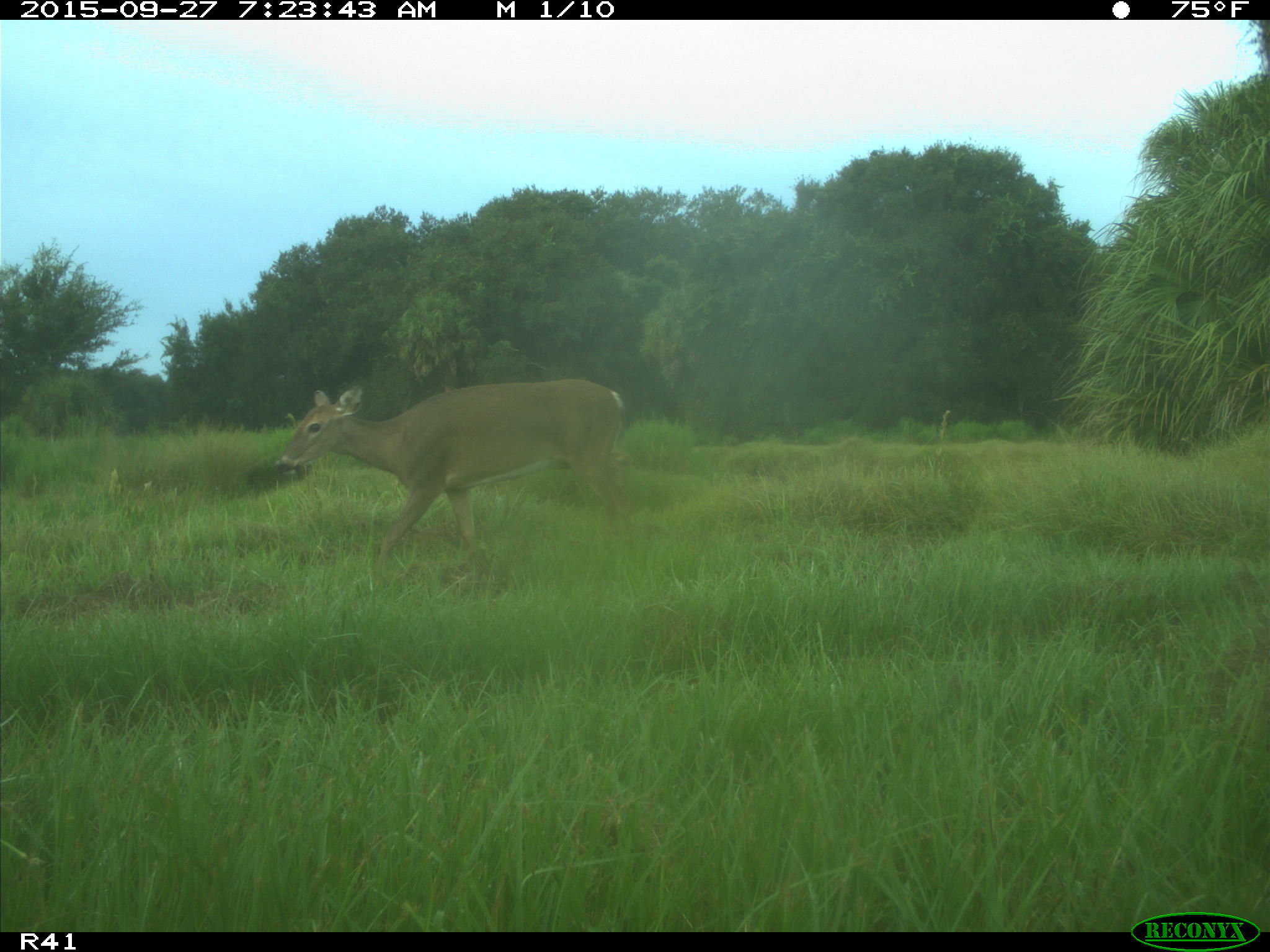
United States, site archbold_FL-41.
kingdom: Animalia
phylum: Chordata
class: Mammalia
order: Artiodactyla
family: Cervidae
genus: Odocoileus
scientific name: Odocoileus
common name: deer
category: unidentified deer